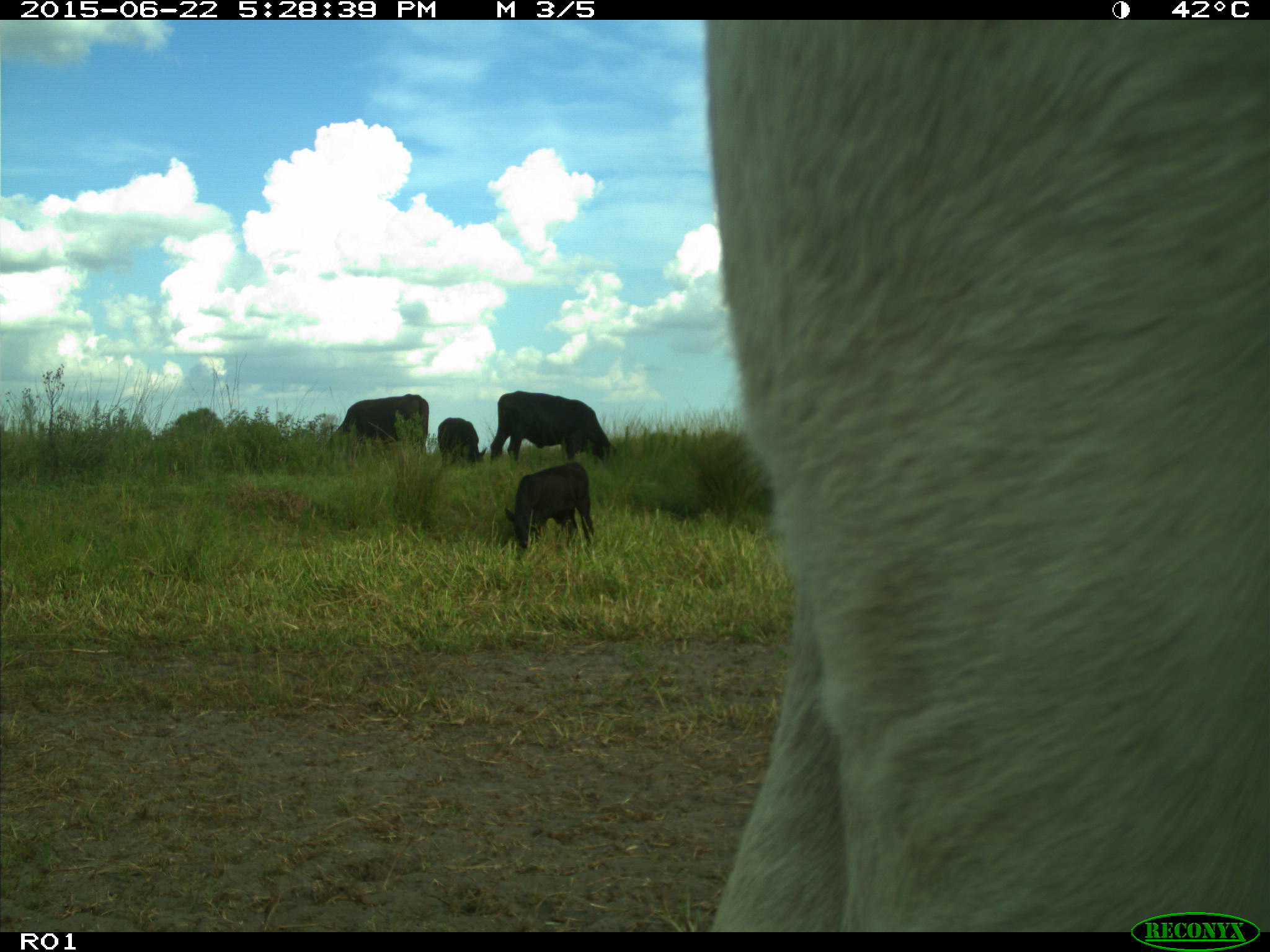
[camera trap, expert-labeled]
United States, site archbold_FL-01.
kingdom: Animalia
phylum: Chordata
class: Mammalia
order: Artiodactyla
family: Bovidae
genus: Bos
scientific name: Bos taurus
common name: domestic cow